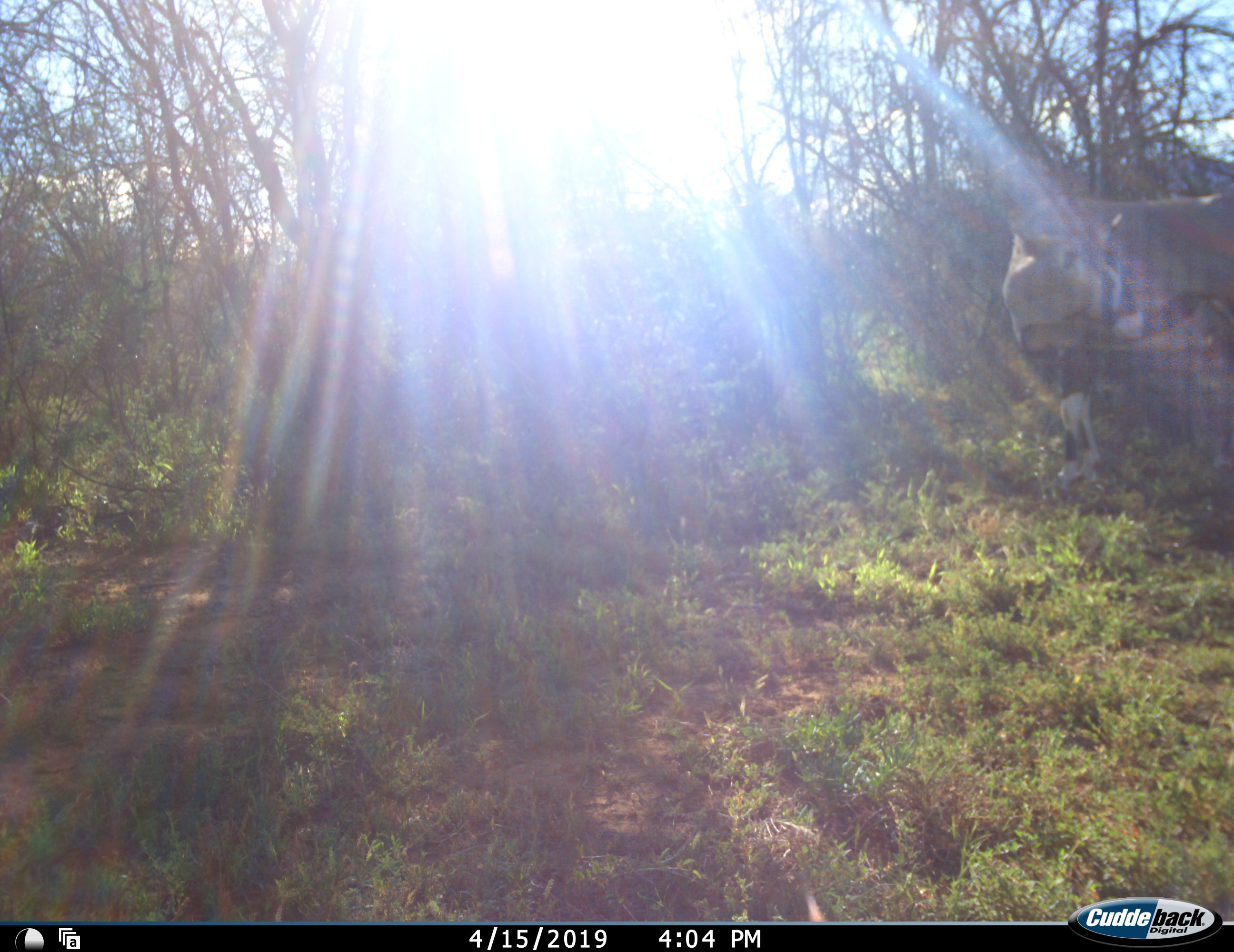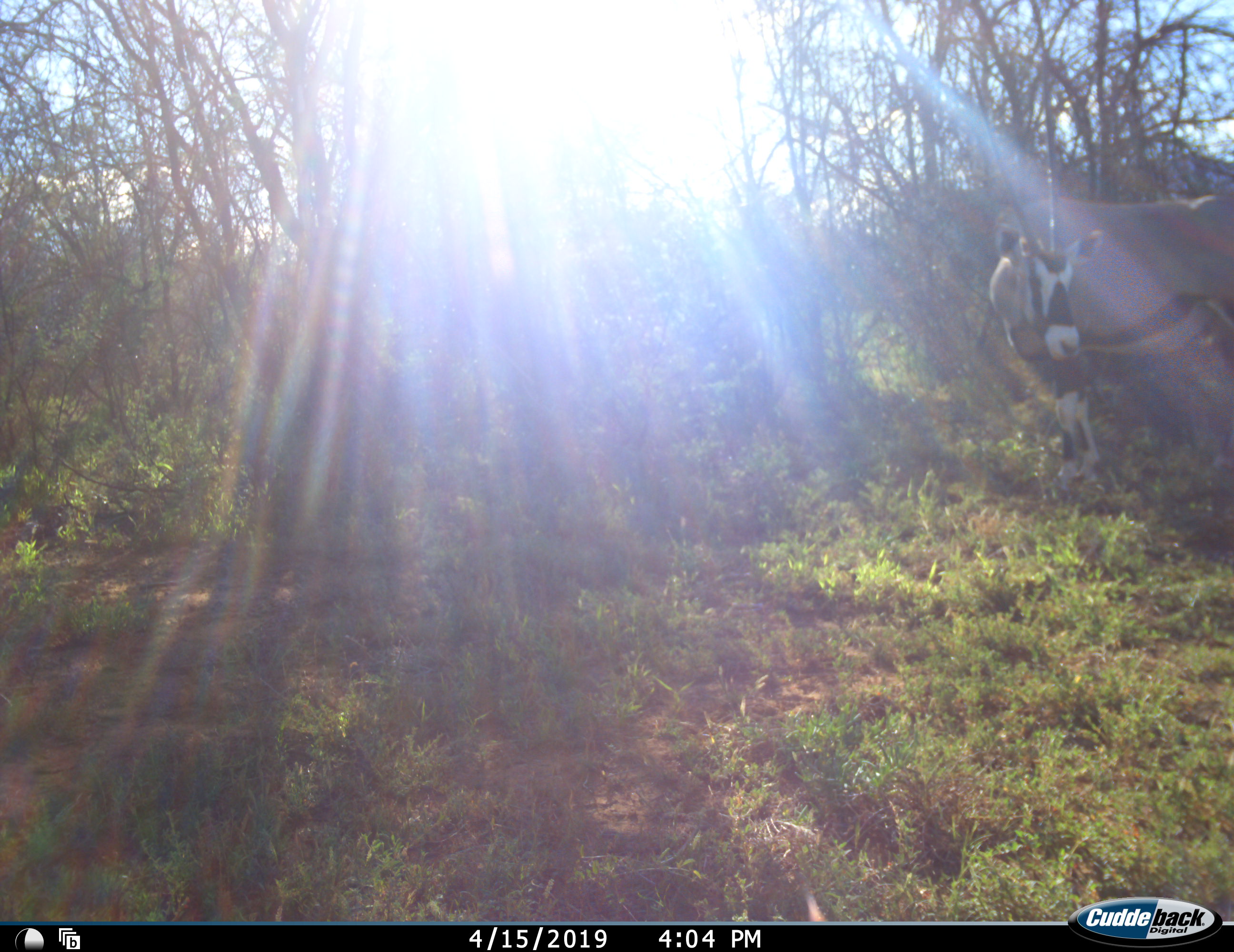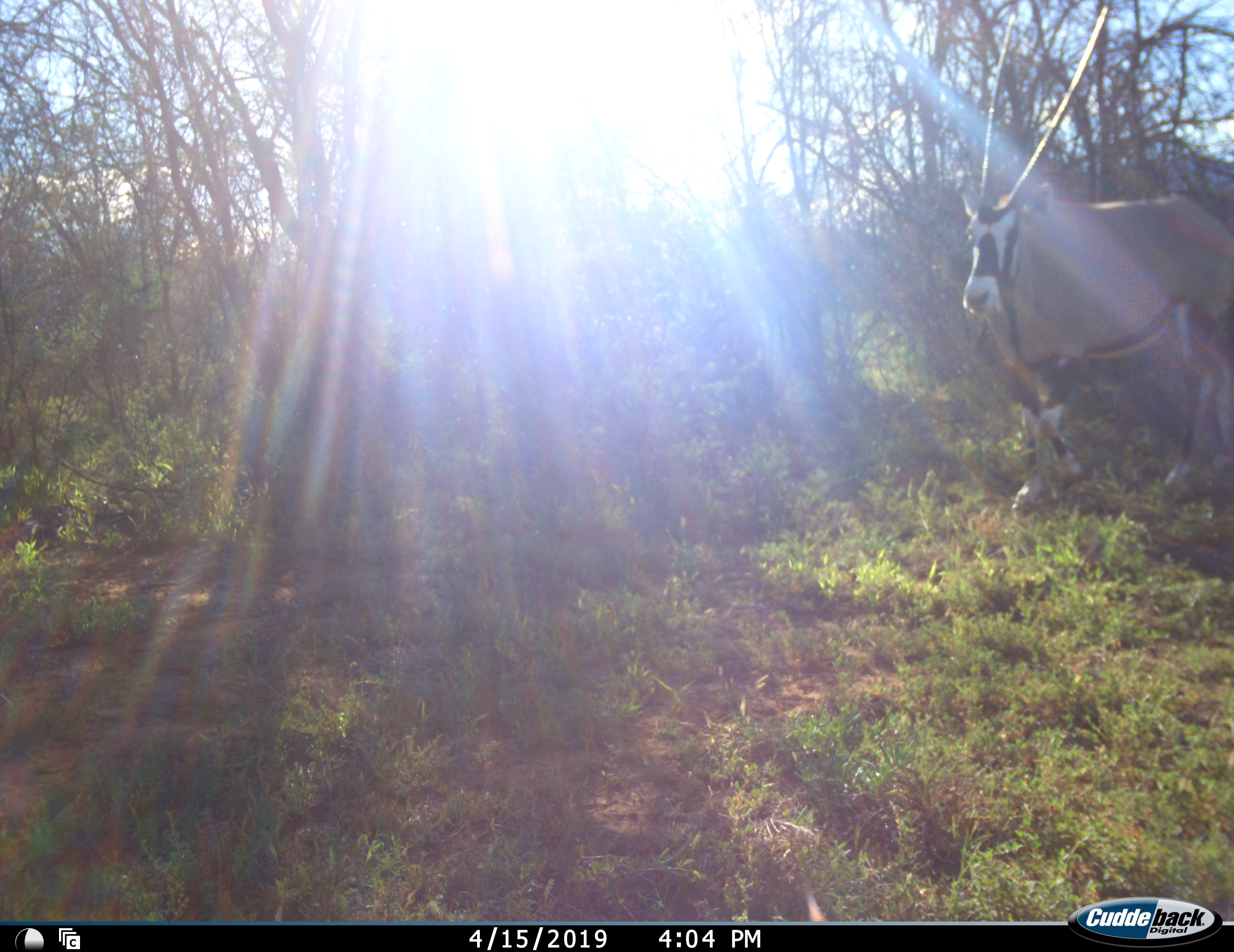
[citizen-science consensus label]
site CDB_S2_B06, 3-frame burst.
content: unidentified animal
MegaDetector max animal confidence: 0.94